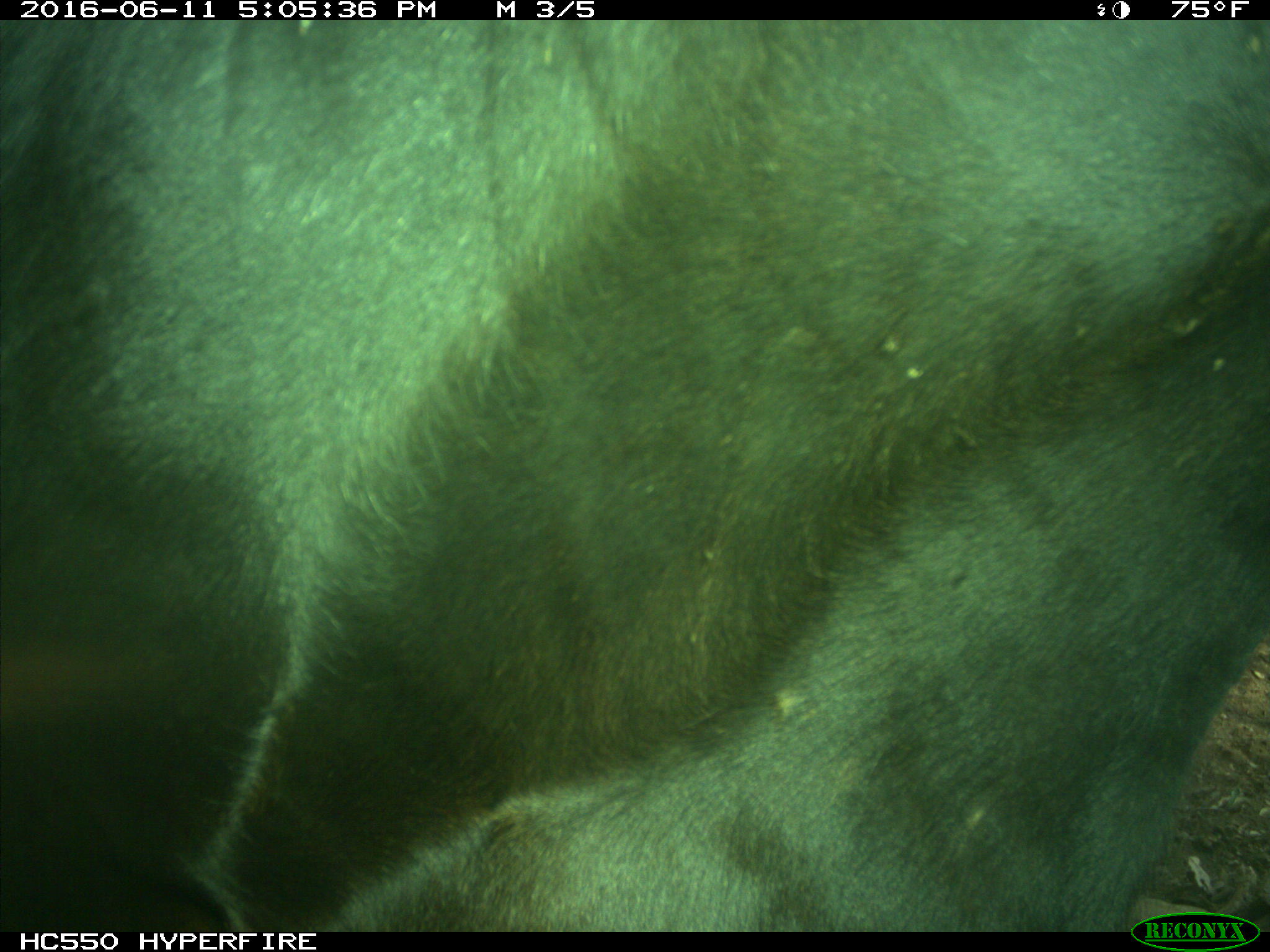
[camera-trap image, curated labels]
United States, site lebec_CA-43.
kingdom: Animalia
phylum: Chordata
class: Mammalia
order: Artiodactyla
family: Bovidae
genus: Bos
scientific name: Bos taurus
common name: domestic cow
Bos taurus (domestic cow).